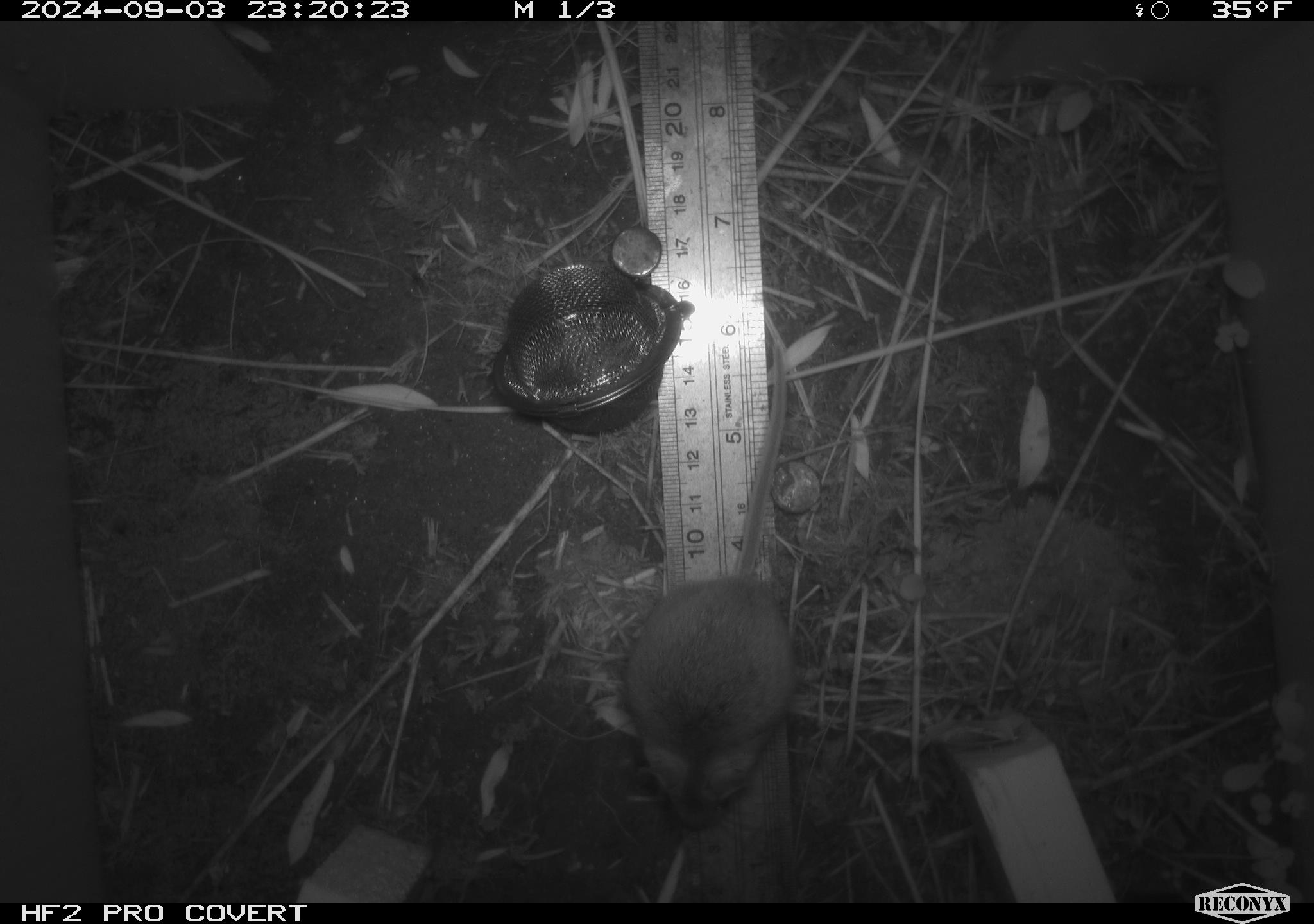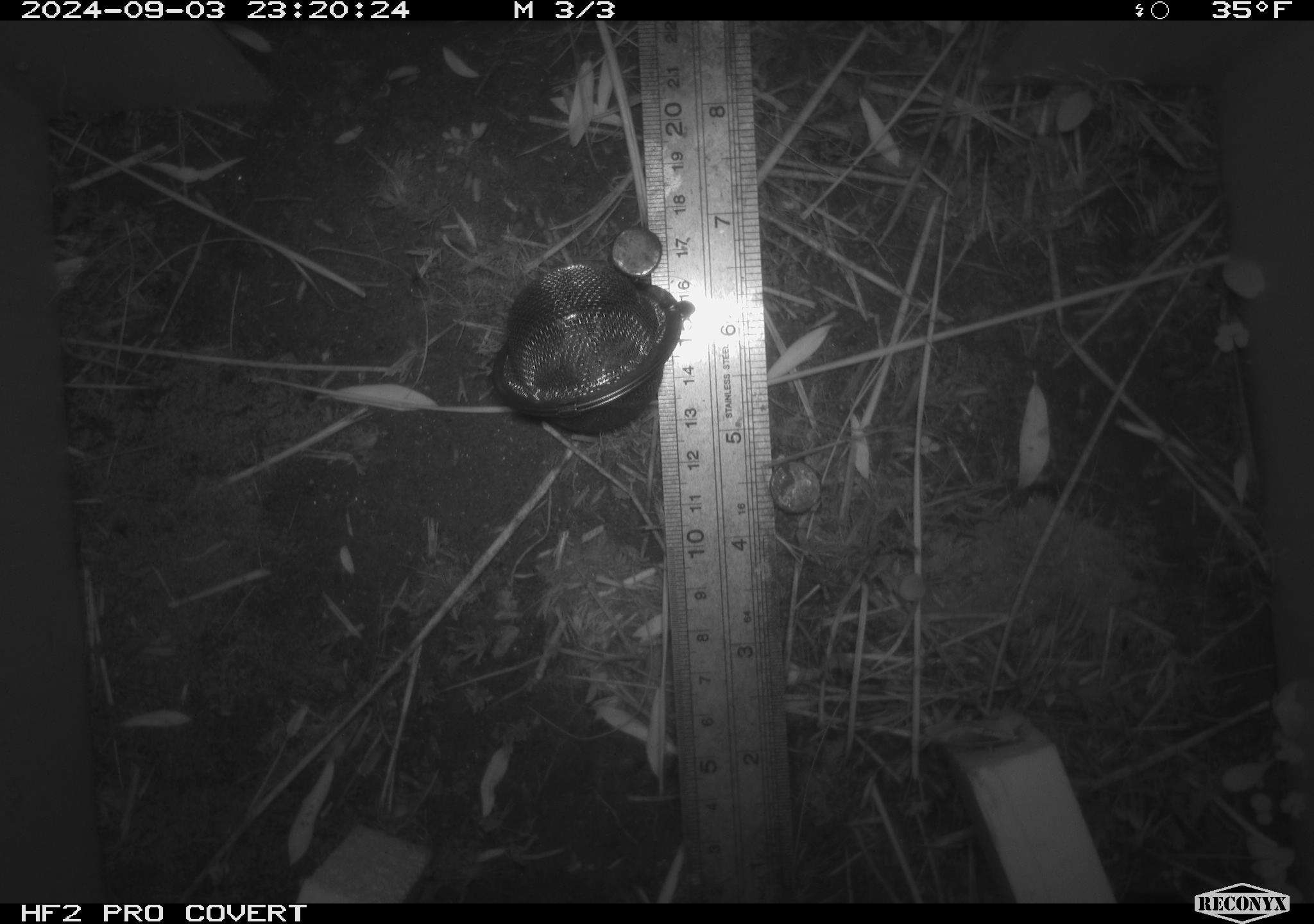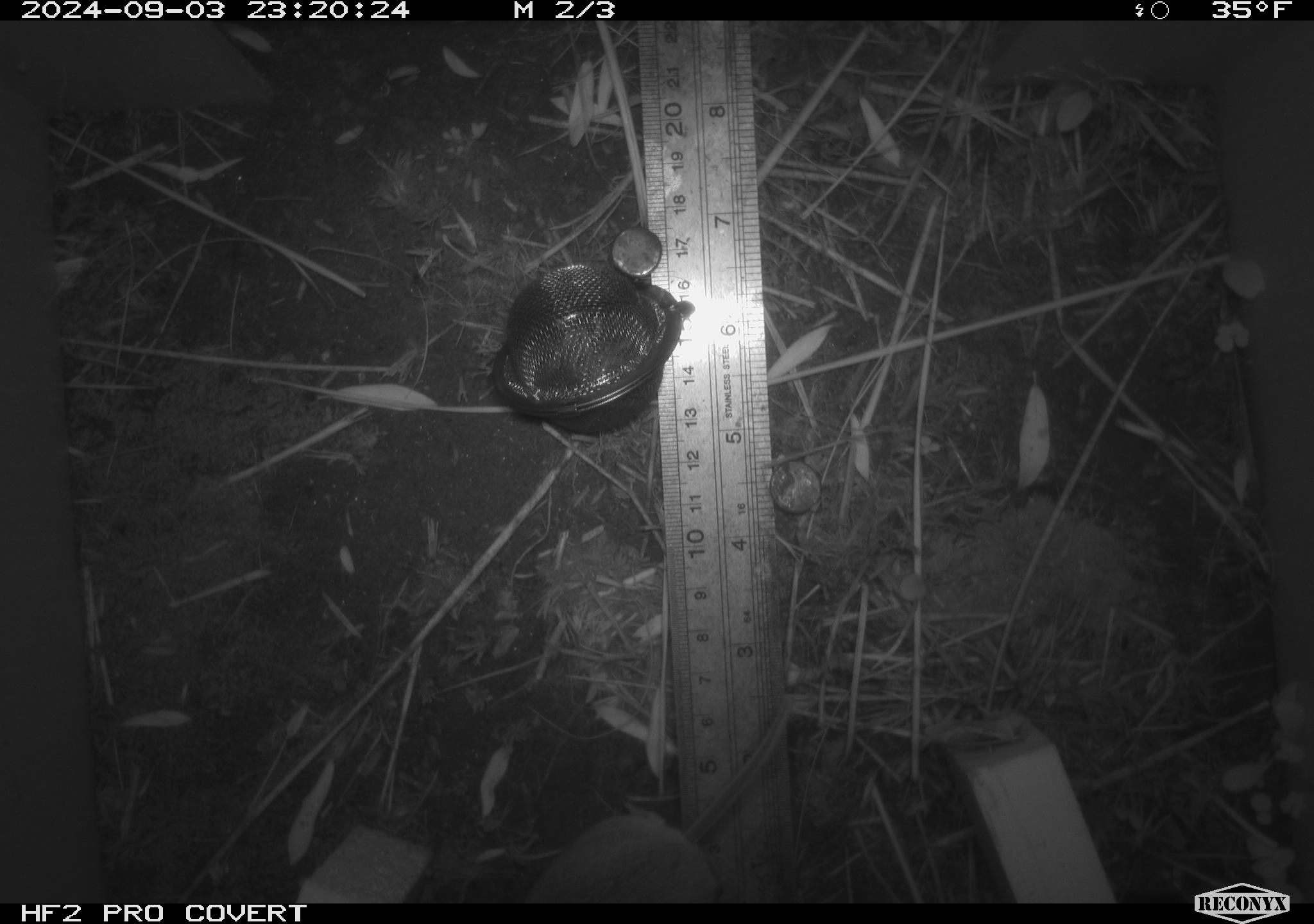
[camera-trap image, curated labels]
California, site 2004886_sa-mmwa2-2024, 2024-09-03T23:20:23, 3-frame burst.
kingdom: Animalia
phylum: Chordata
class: Mammalia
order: Rodentia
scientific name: Rodentia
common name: mouse species